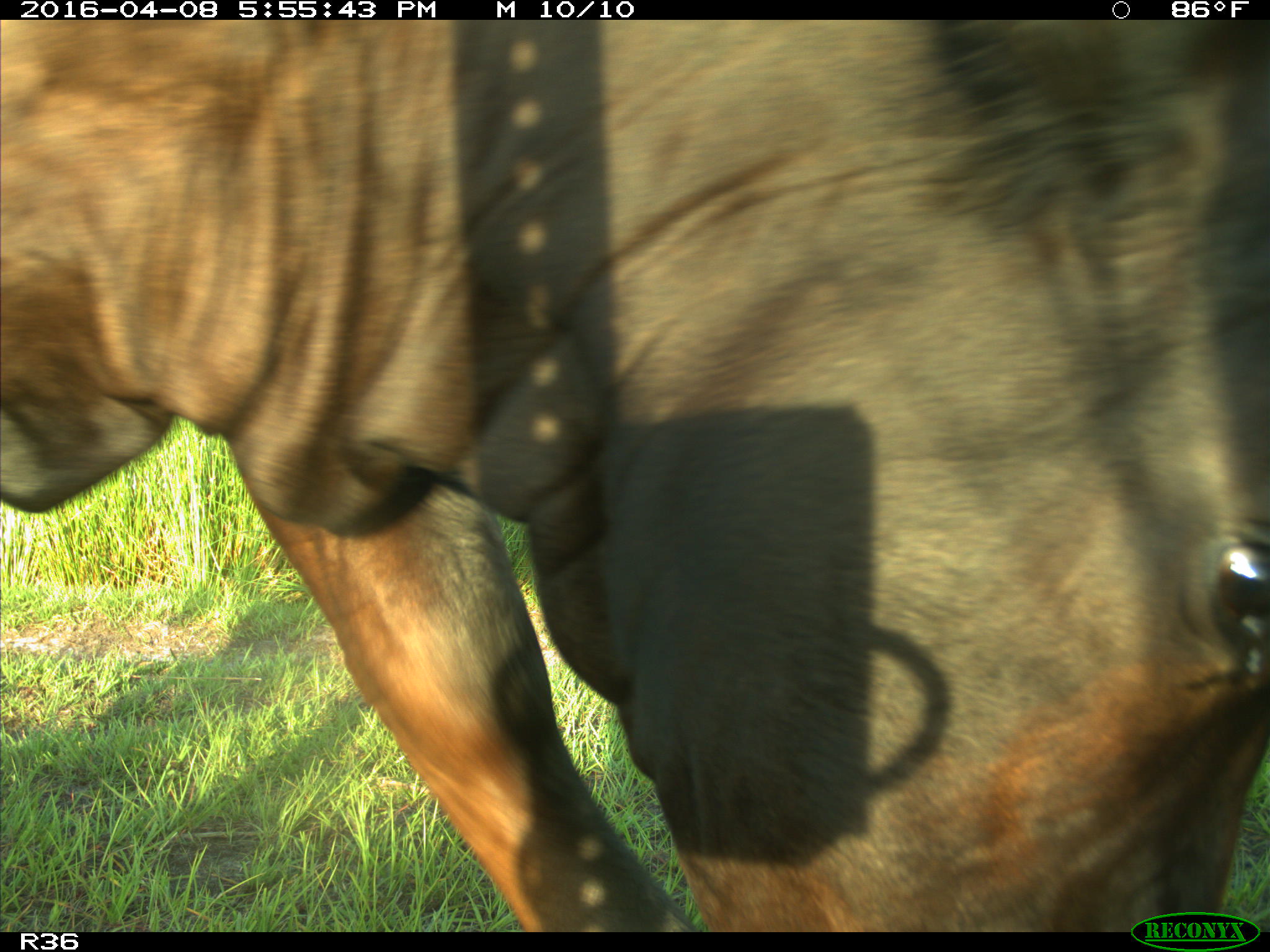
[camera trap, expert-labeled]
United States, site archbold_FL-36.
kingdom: Animalia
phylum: Chordata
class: Mammalia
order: Artiodactyla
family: Bovidae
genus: Bos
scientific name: Bos taurus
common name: domestic cow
Bos taurus (domestic cow).